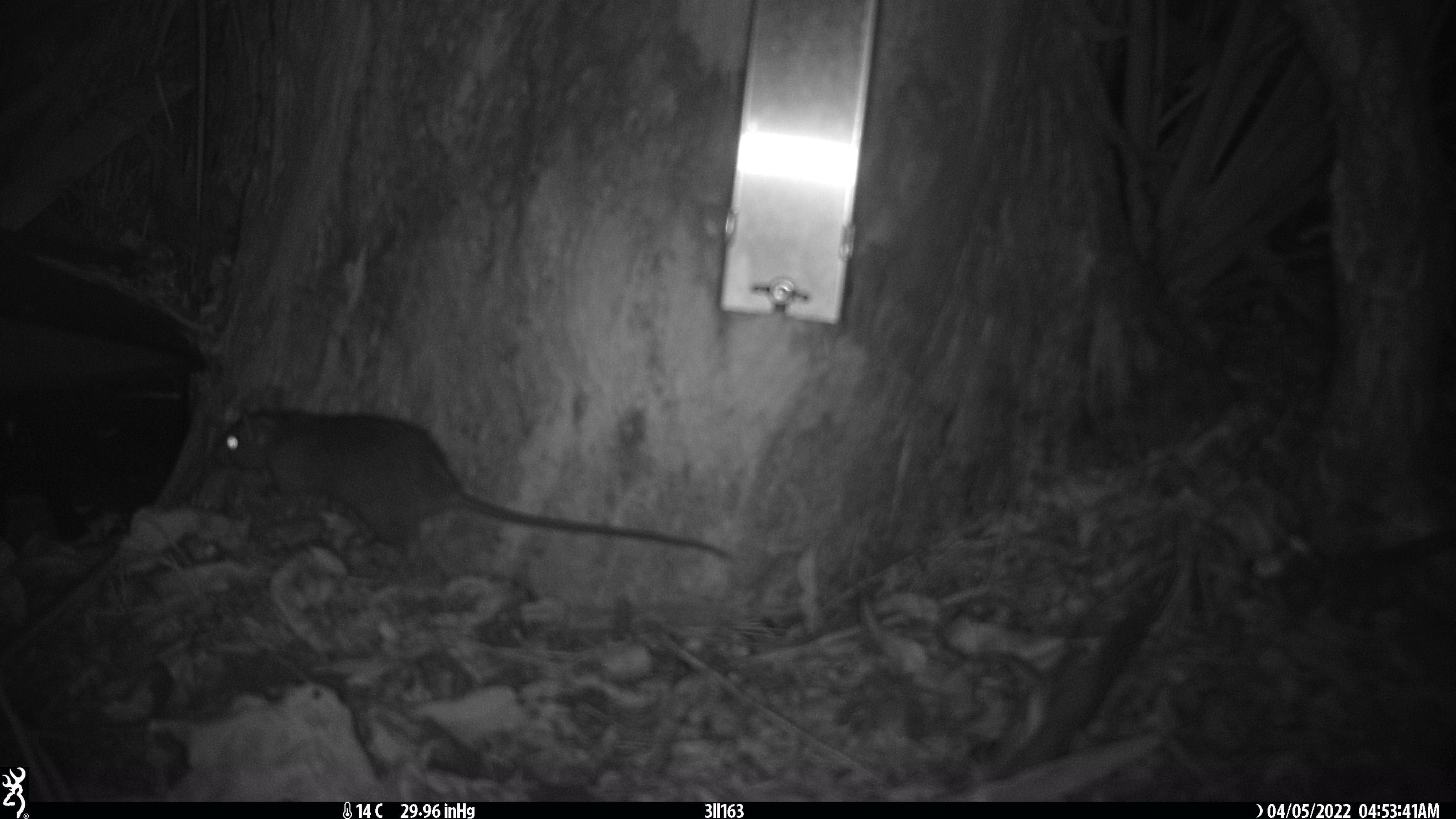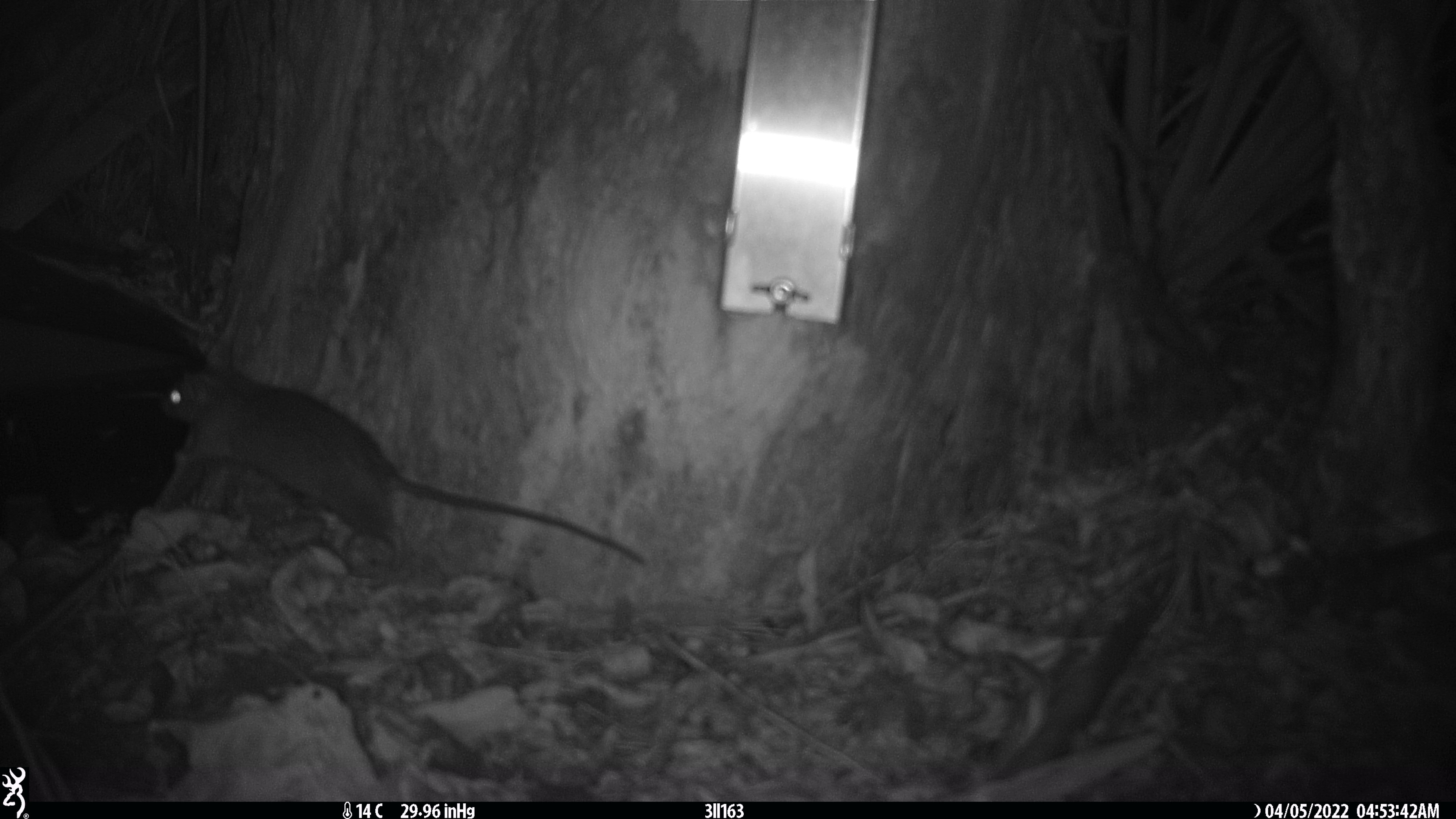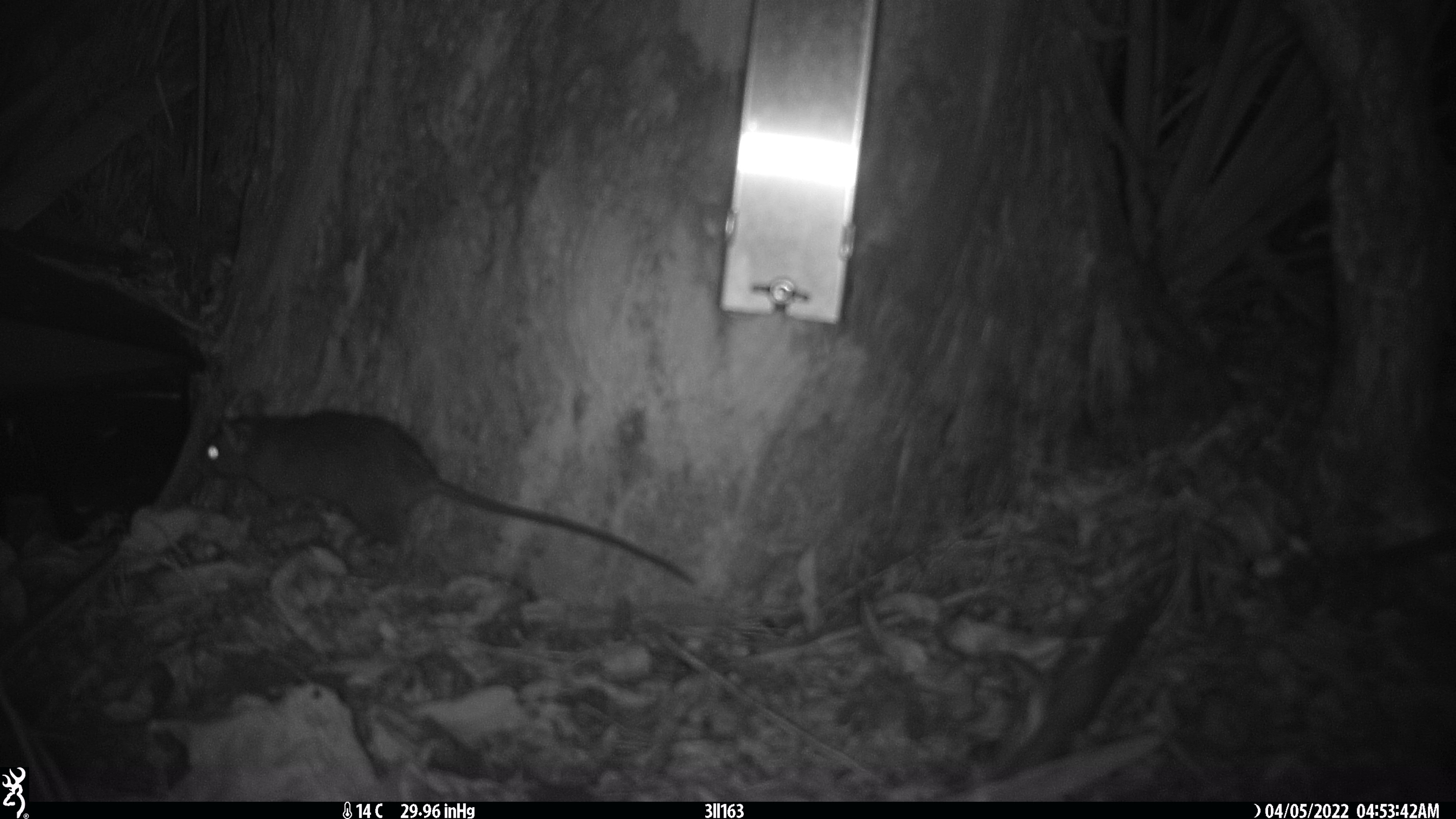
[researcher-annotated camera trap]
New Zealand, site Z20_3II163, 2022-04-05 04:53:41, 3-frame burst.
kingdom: Animalia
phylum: Chordata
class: Mammalia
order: Rodentia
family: Muridae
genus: Rattus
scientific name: Rattus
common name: rat